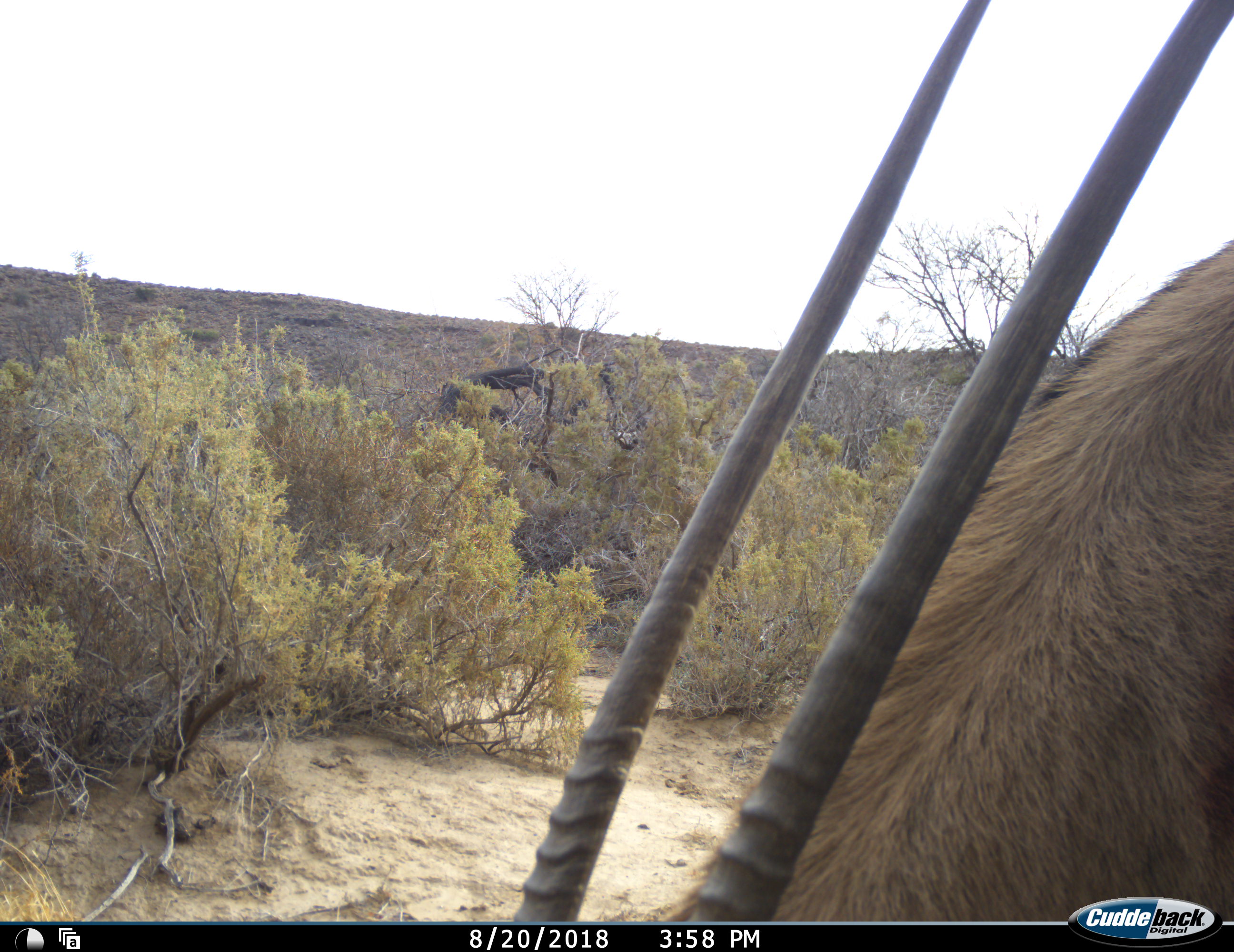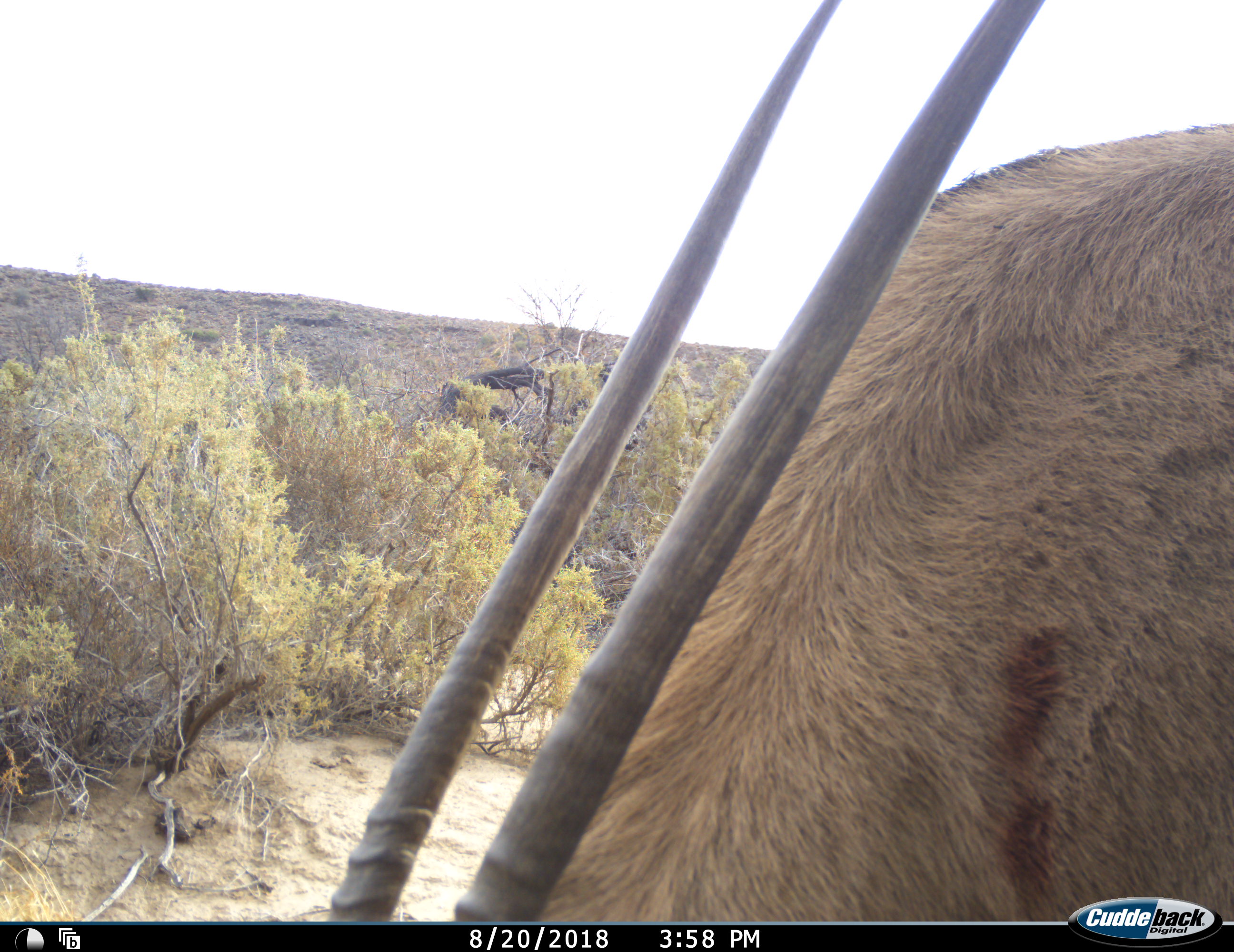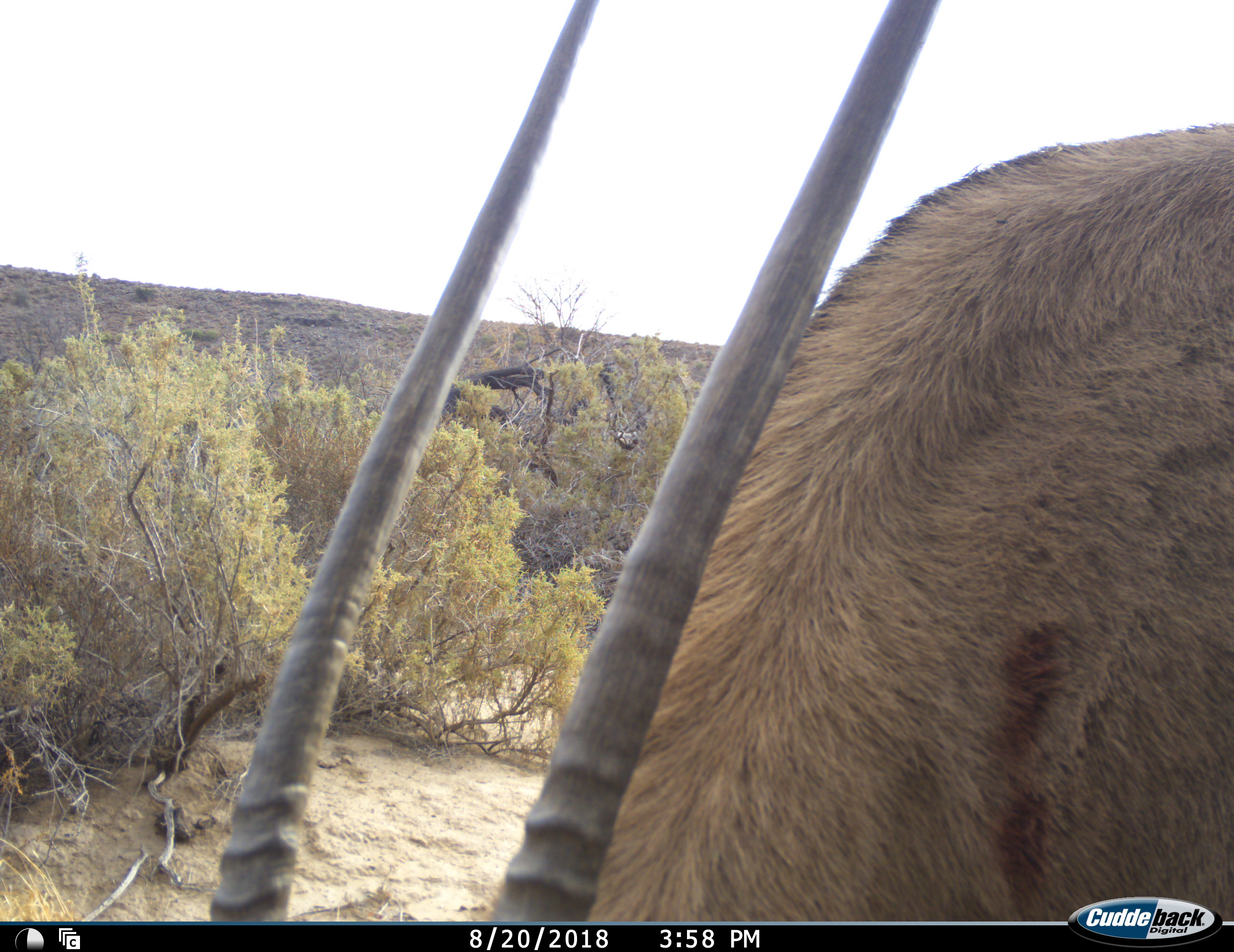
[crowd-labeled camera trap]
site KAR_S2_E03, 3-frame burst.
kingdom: Animalia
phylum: Chordata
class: Mammalia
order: Artiodactyla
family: Bovidae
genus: Oryx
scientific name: Oryx gazella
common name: gemsbok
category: oryx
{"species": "oryx (gemsbok) (Oryx gazella)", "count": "1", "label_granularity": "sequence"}